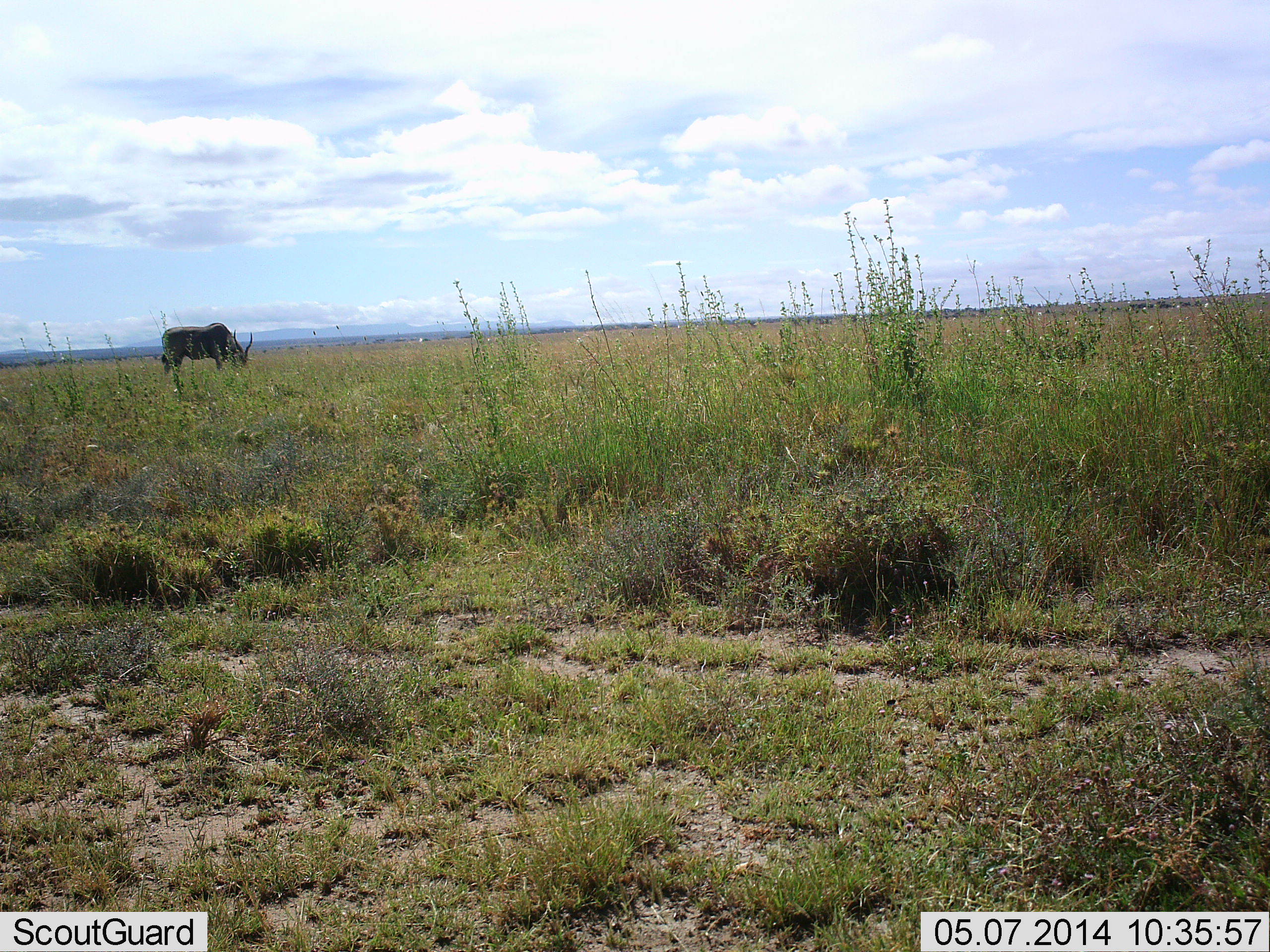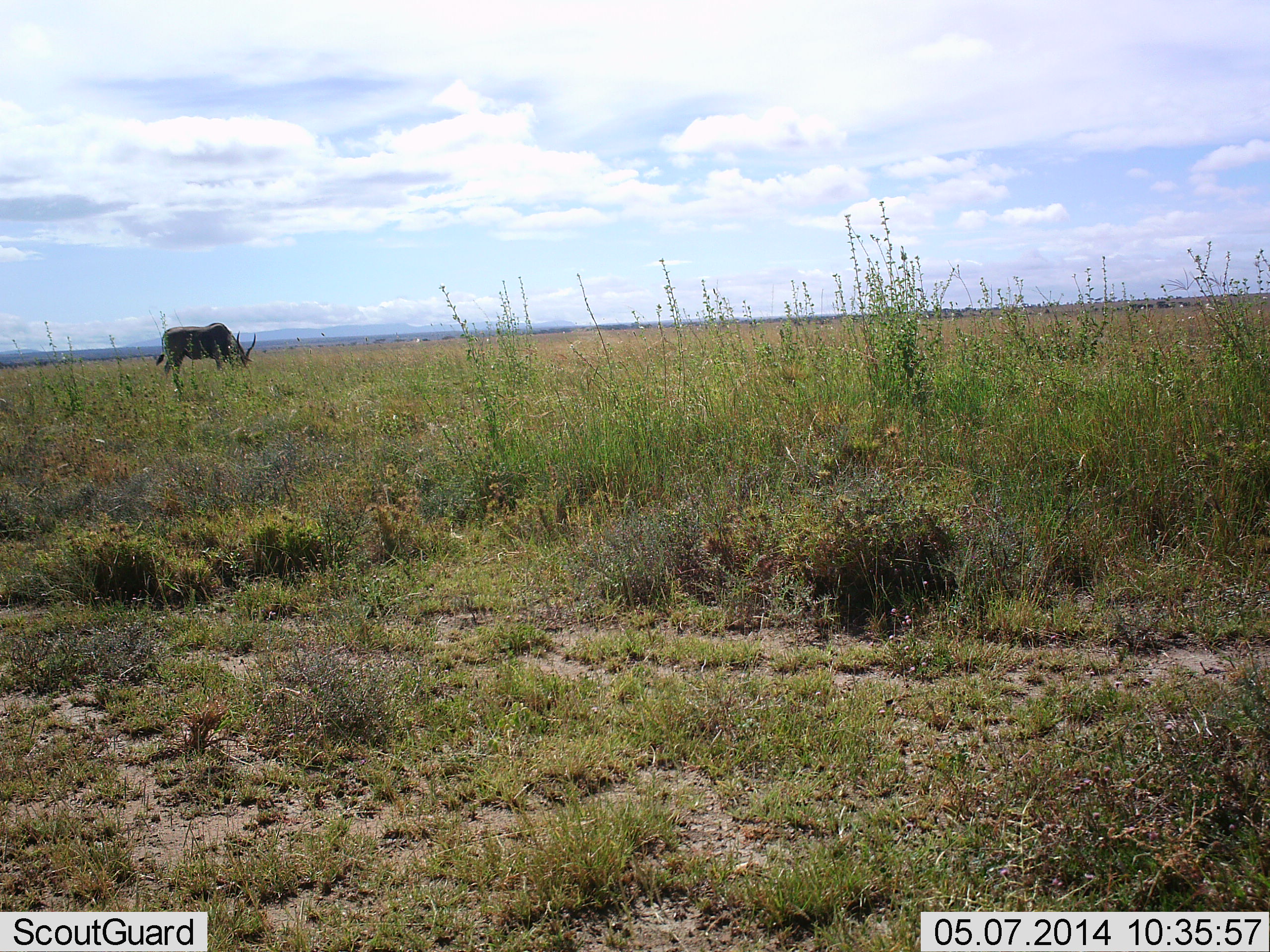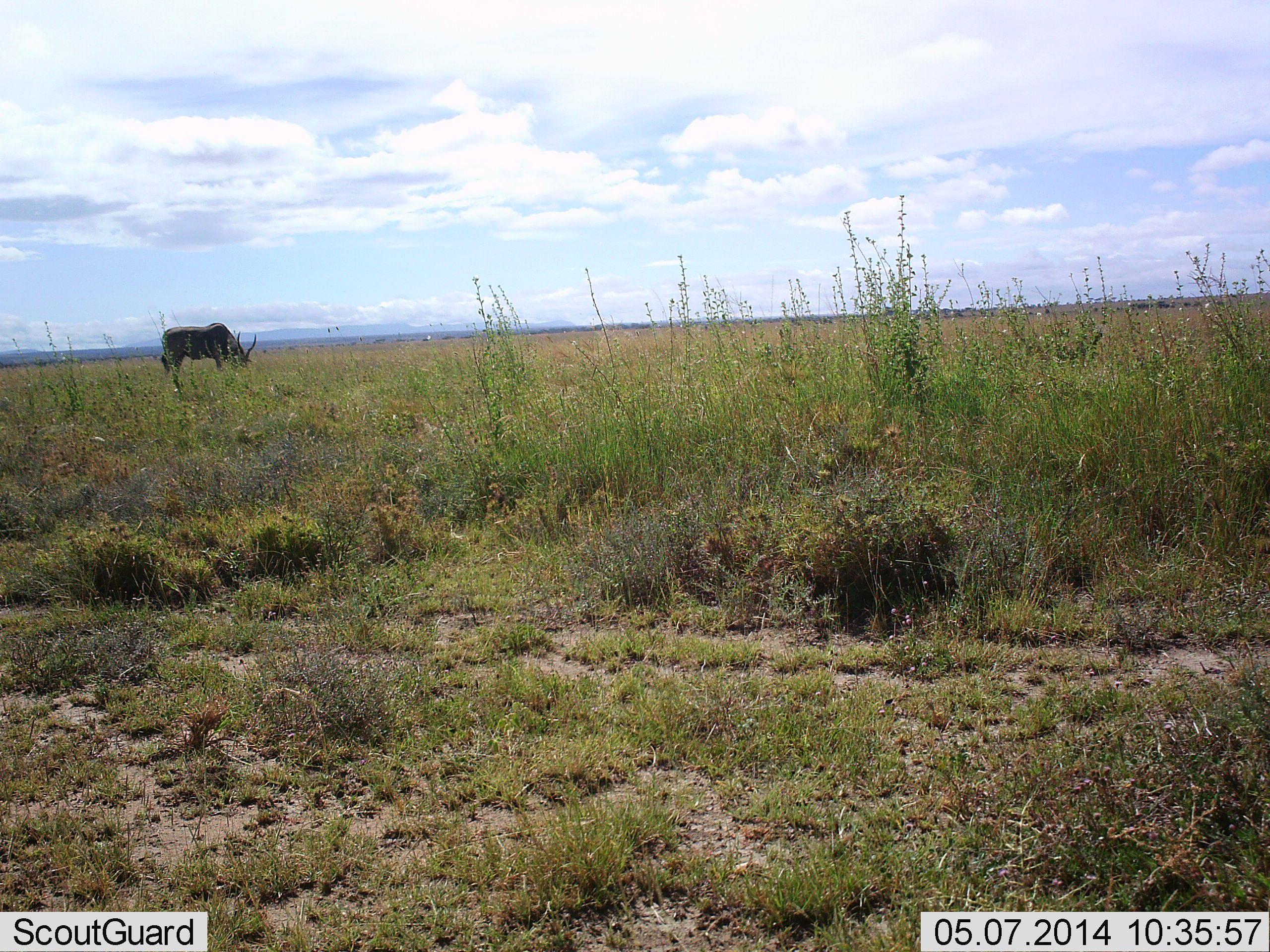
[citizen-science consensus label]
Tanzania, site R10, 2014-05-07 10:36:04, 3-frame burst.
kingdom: Animalia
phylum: Chordata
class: Mammalia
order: Artiodactyla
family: Bovidae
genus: Tragelaphus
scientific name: Tragelaphus oryx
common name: eland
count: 1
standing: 0%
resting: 0%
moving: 0%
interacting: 0%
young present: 0%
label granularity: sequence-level